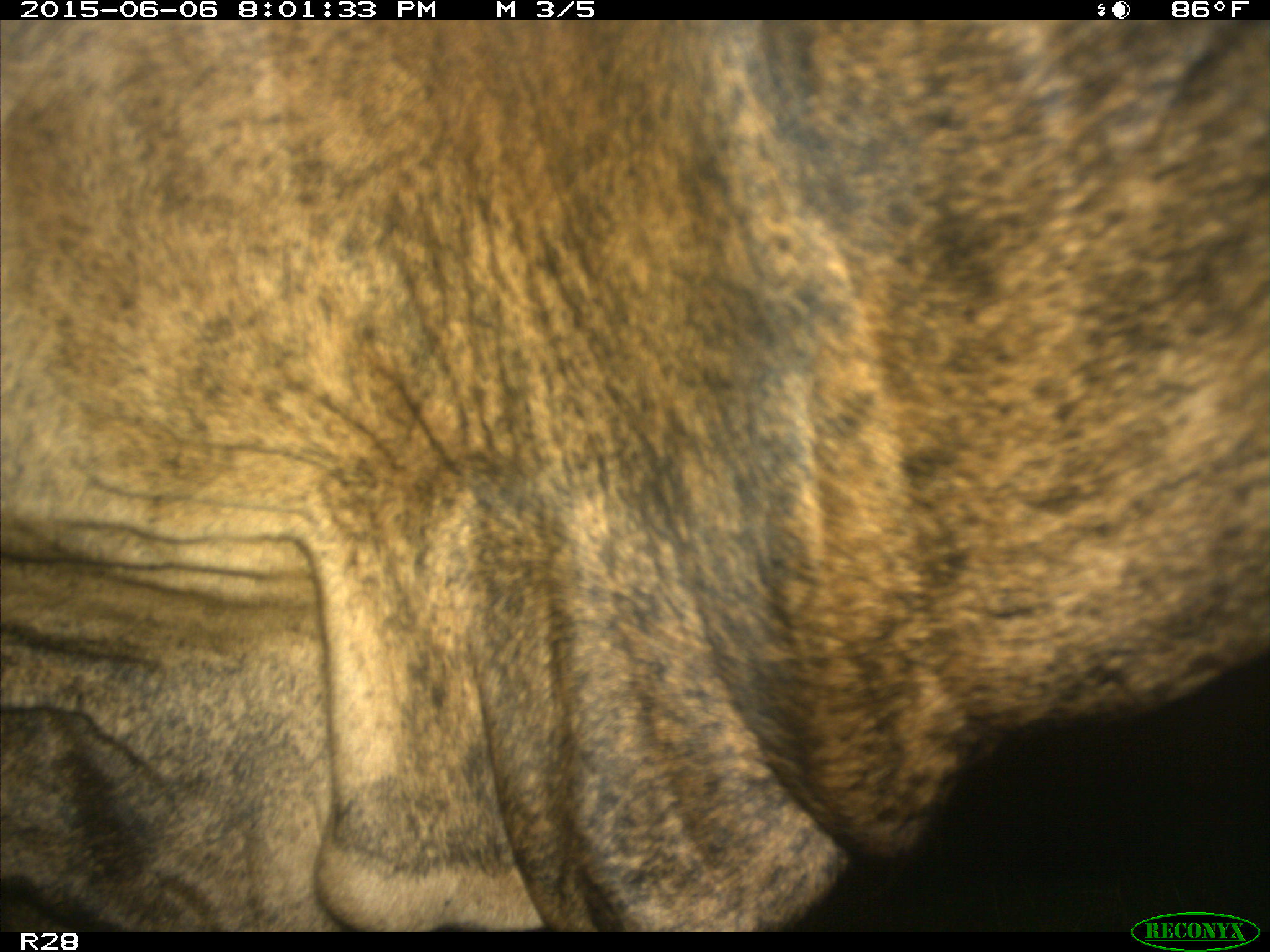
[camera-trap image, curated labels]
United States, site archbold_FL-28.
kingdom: Animalia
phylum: Chordata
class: Mammalia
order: Artiodactyla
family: Bovidae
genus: Bos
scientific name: Bos taurus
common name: domestic cow